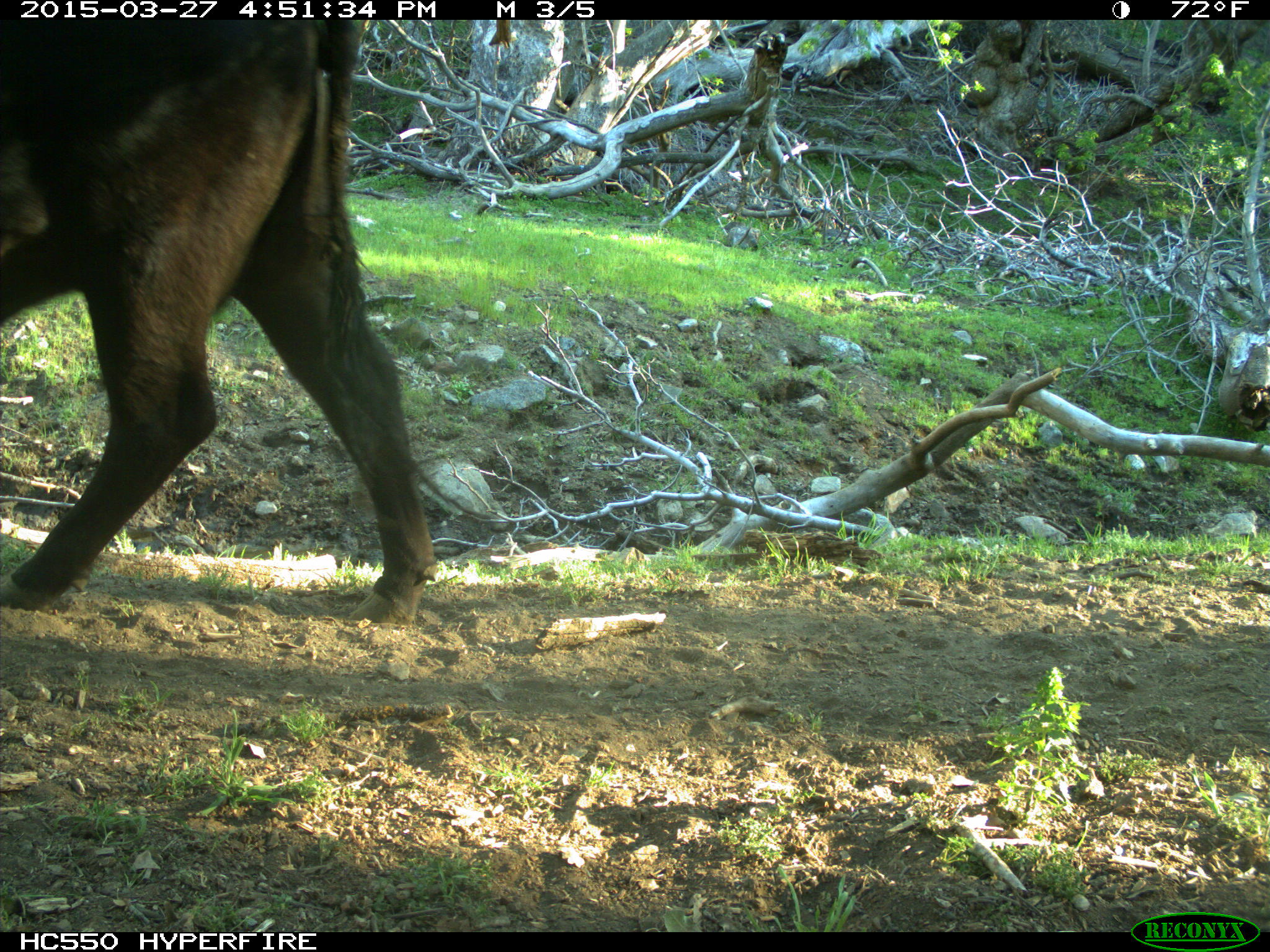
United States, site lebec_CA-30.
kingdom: Animalia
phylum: Chordata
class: Mammalia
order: Artiodactyla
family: Bovidae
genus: Bos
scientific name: Bos taurus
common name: domestic cow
Bos taurus (domestic cow).